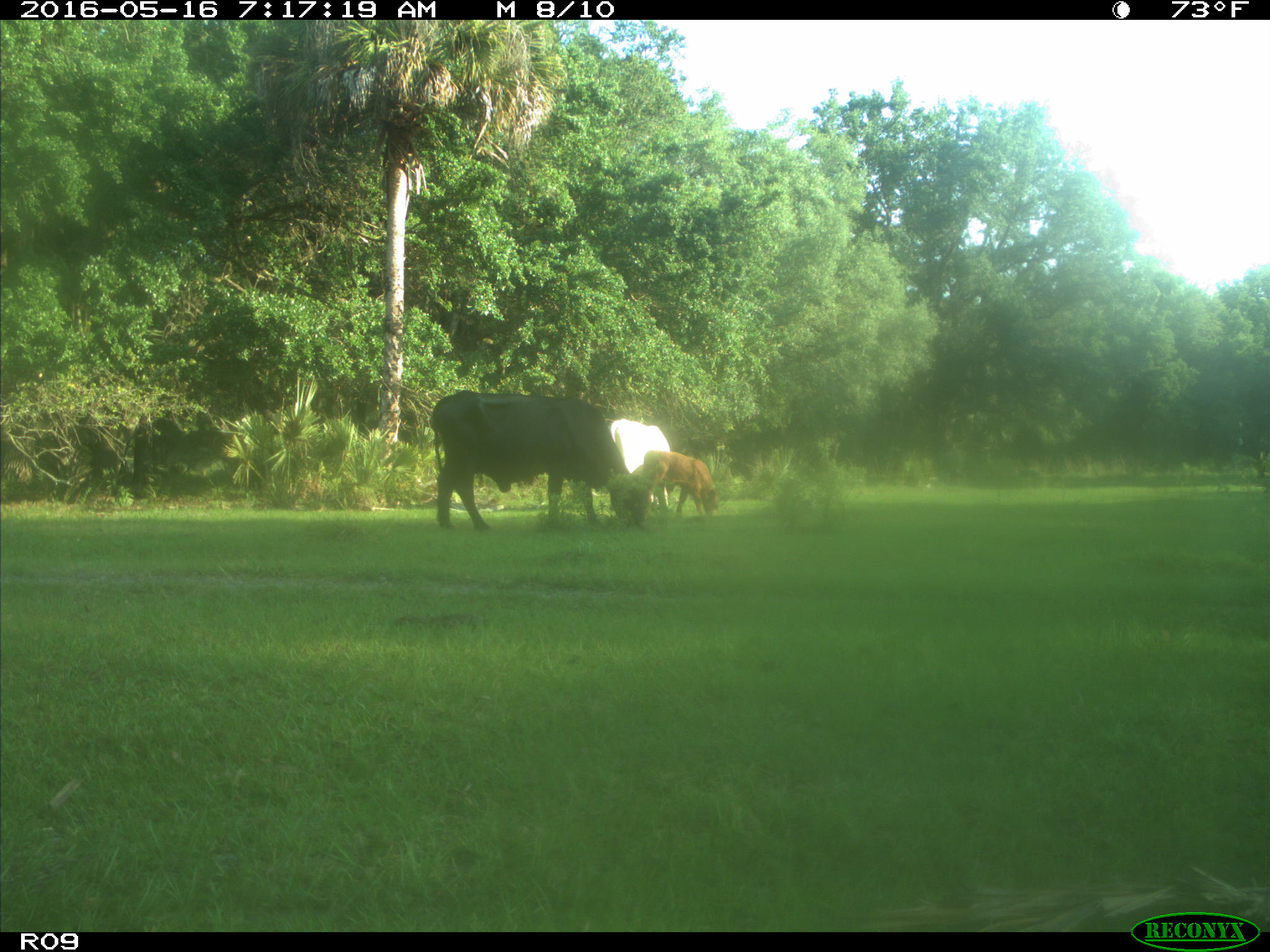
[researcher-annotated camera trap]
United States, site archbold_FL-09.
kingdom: Animalia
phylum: Chordata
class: Mammalia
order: Artiodactyla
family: Bovidae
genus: Bos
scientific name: Bos taurus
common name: domestic cow